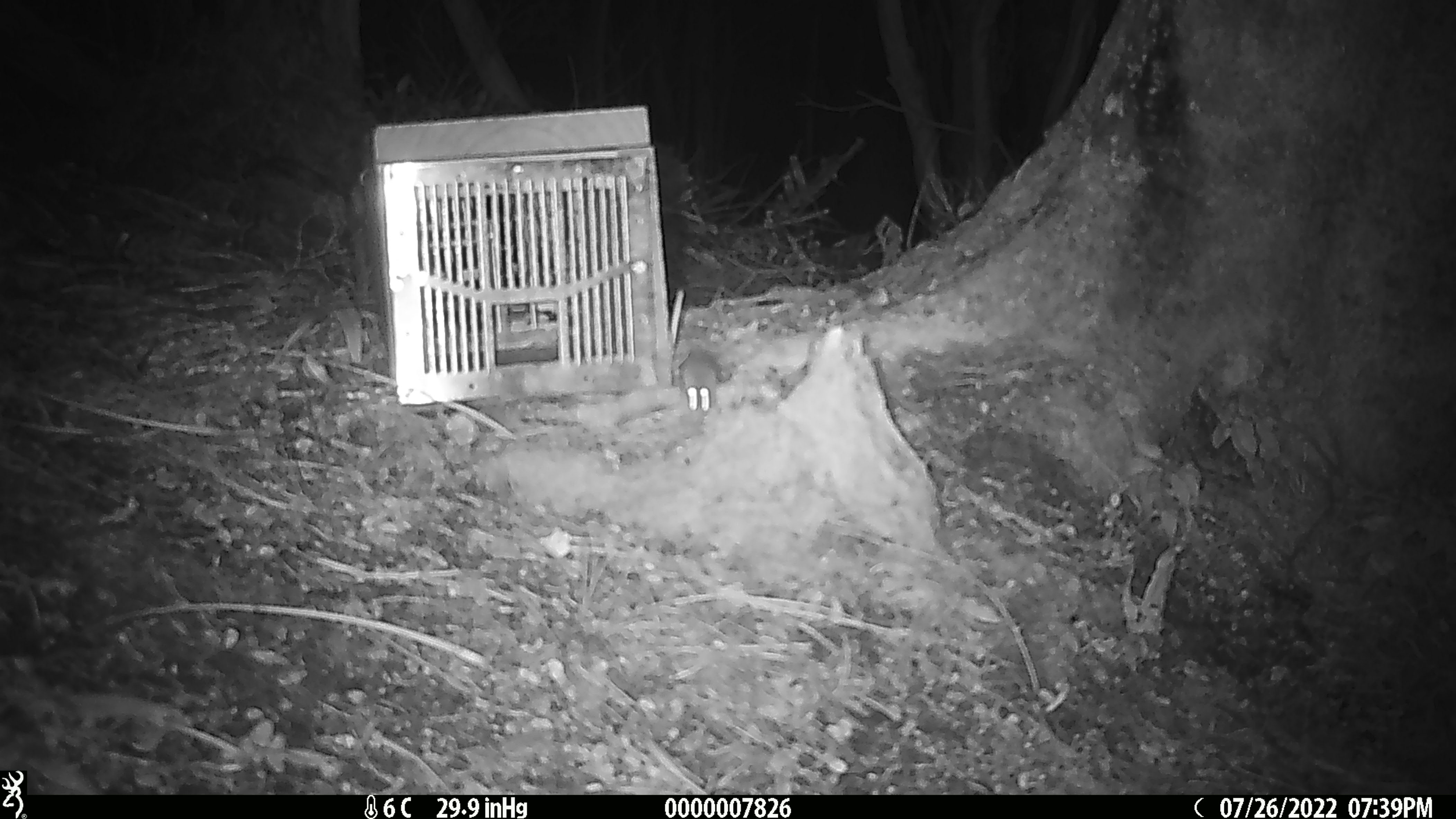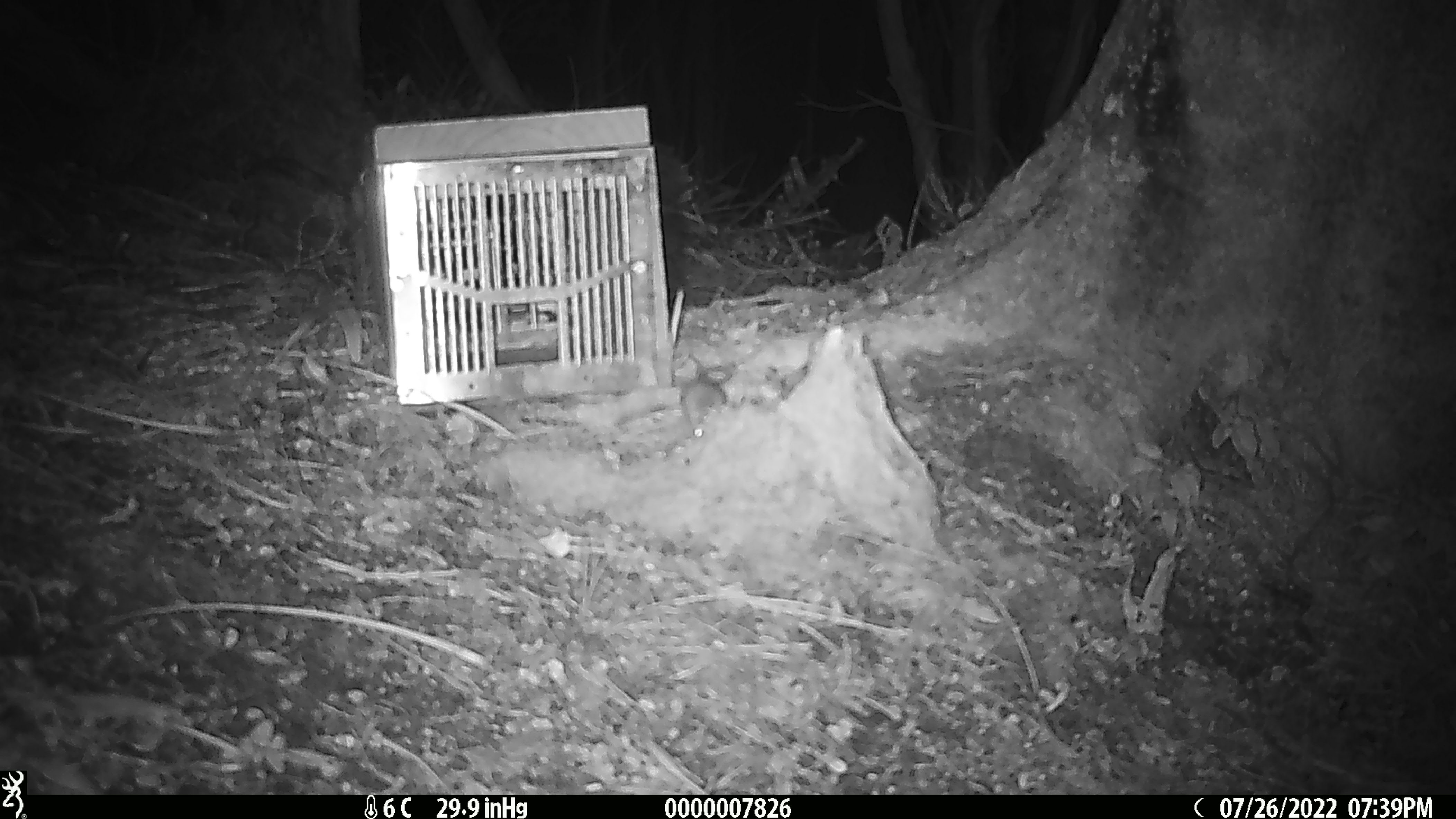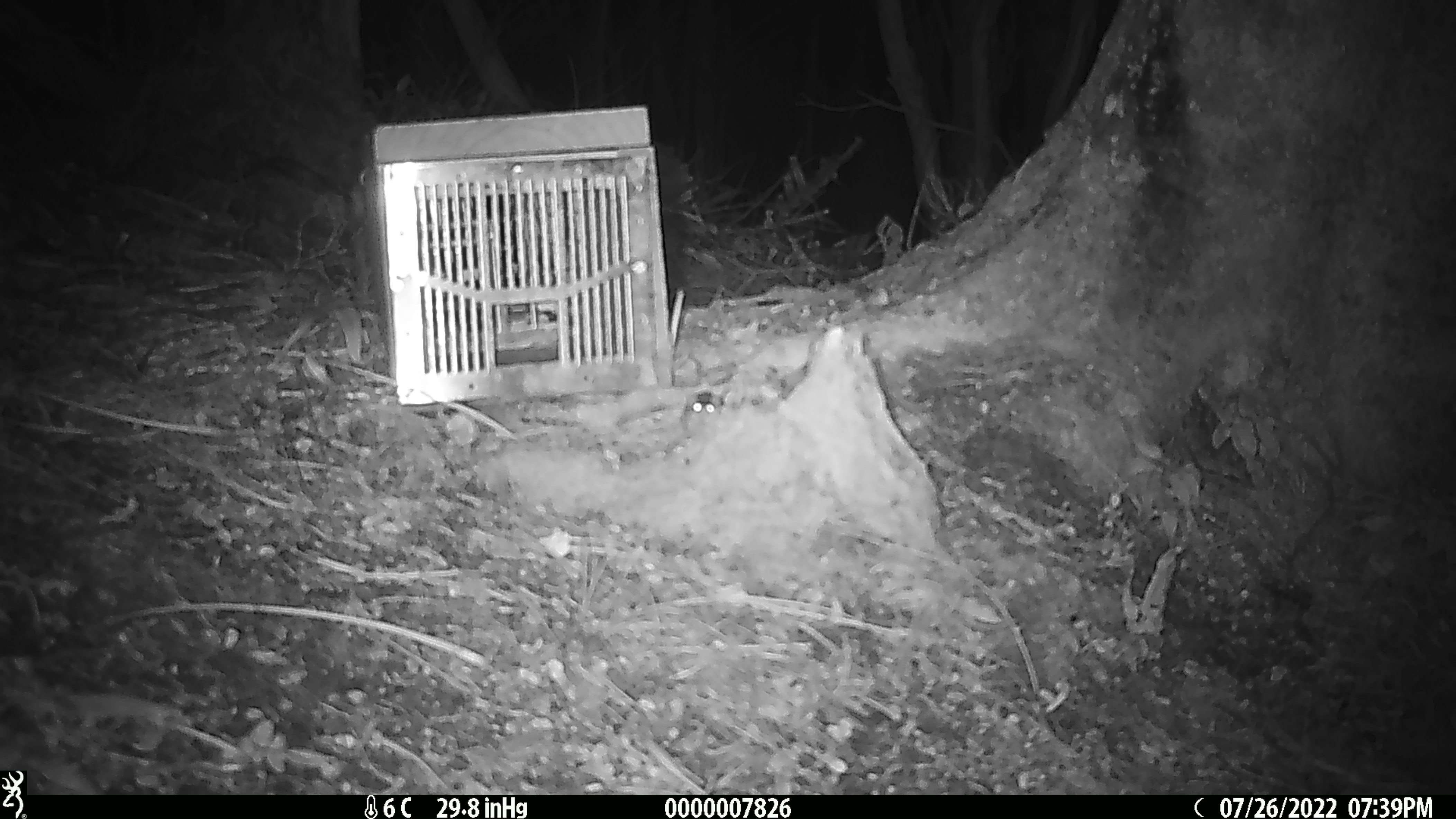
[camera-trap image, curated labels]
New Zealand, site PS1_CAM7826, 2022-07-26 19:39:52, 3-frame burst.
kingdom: Animalia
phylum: Chordata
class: Mammalia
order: Rodentia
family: Muridae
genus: Mus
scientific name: Mus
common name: mouse